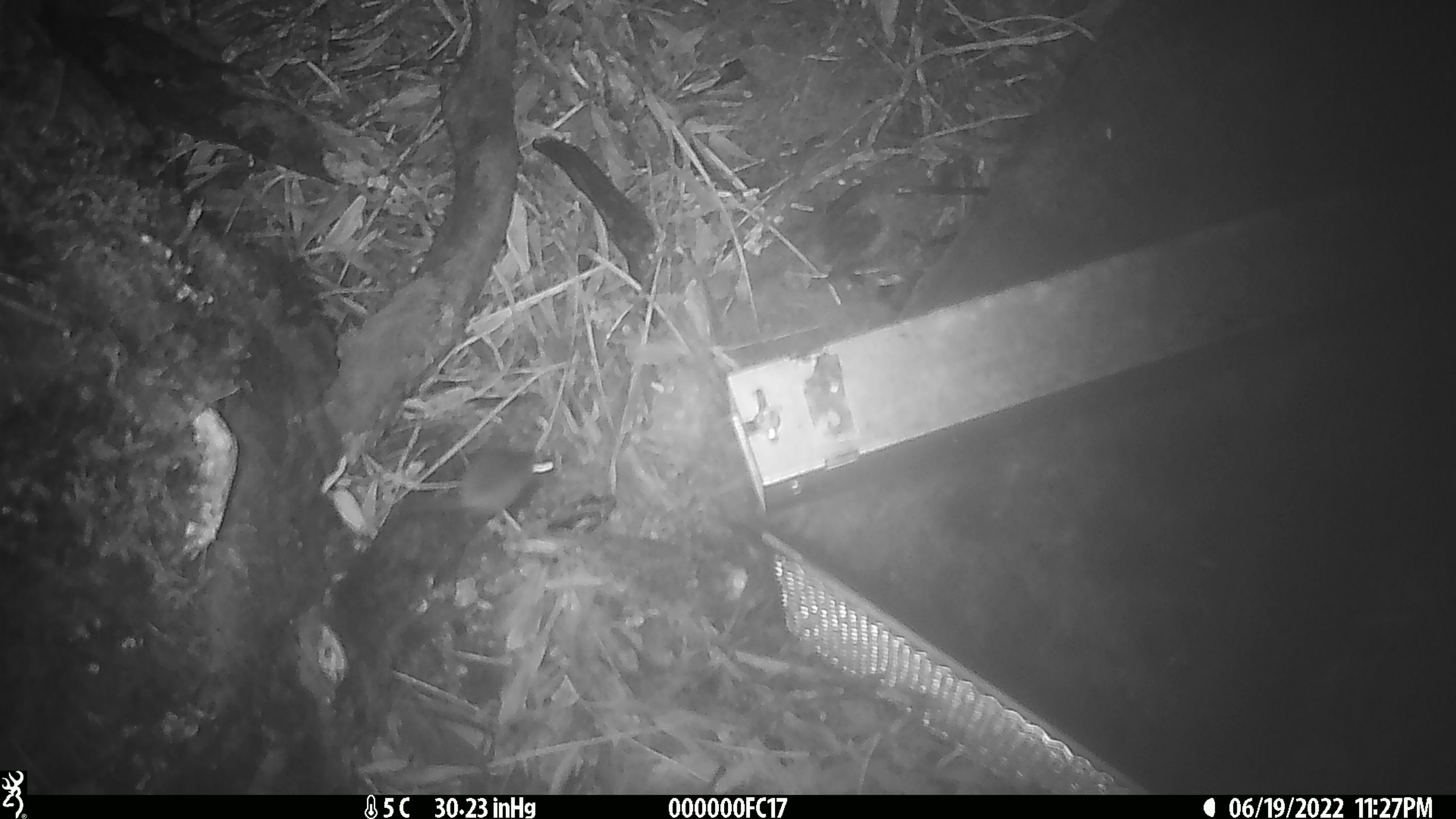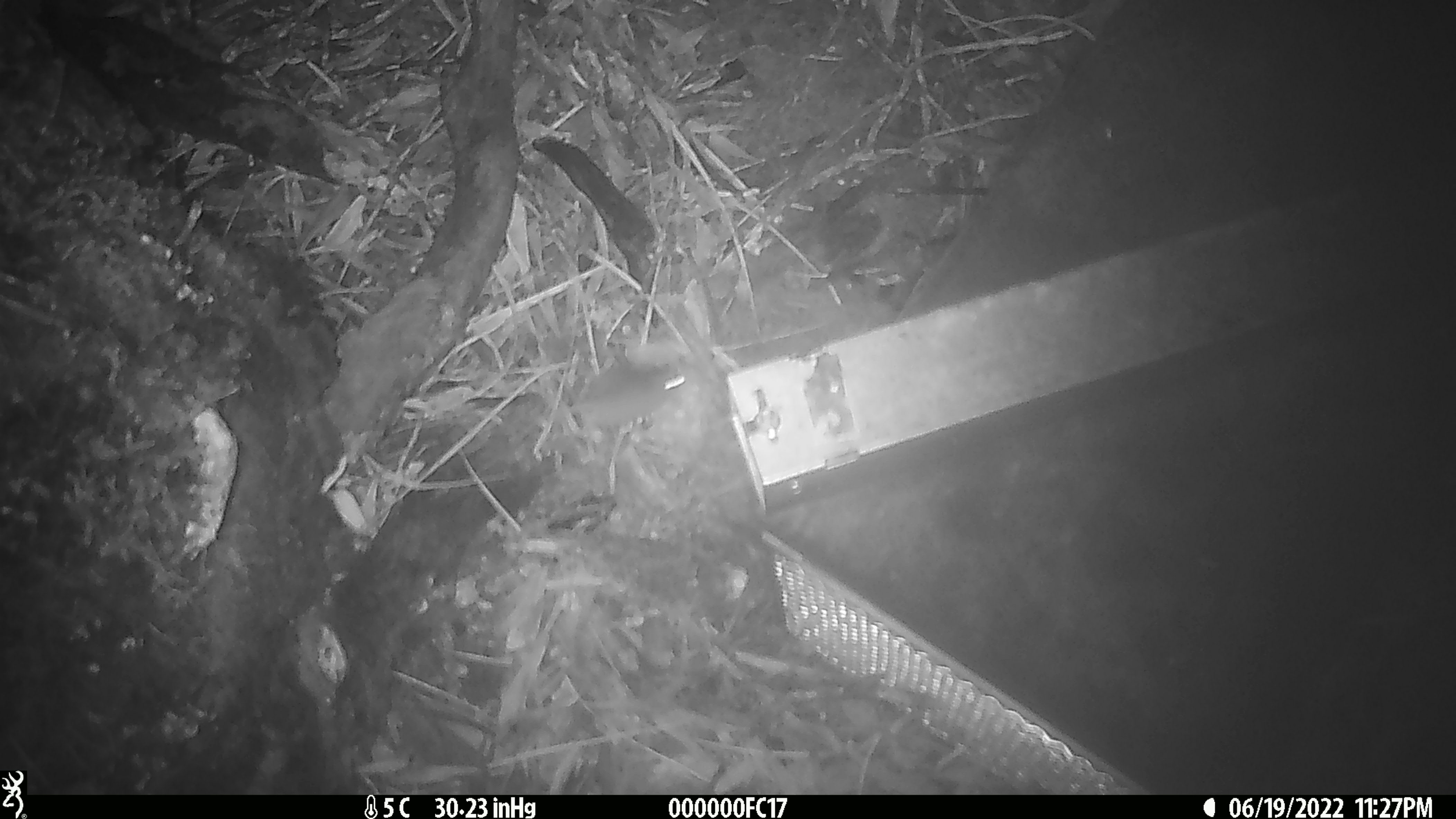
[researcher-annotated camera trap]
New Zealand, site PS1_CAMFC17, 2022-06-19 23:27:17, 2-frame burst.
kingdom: Animalia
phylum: Chordata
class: Mammalia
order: Rodentia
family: Muridae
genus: Mus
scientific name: Mus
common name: mouse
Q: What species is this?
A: Mouse (Mus).